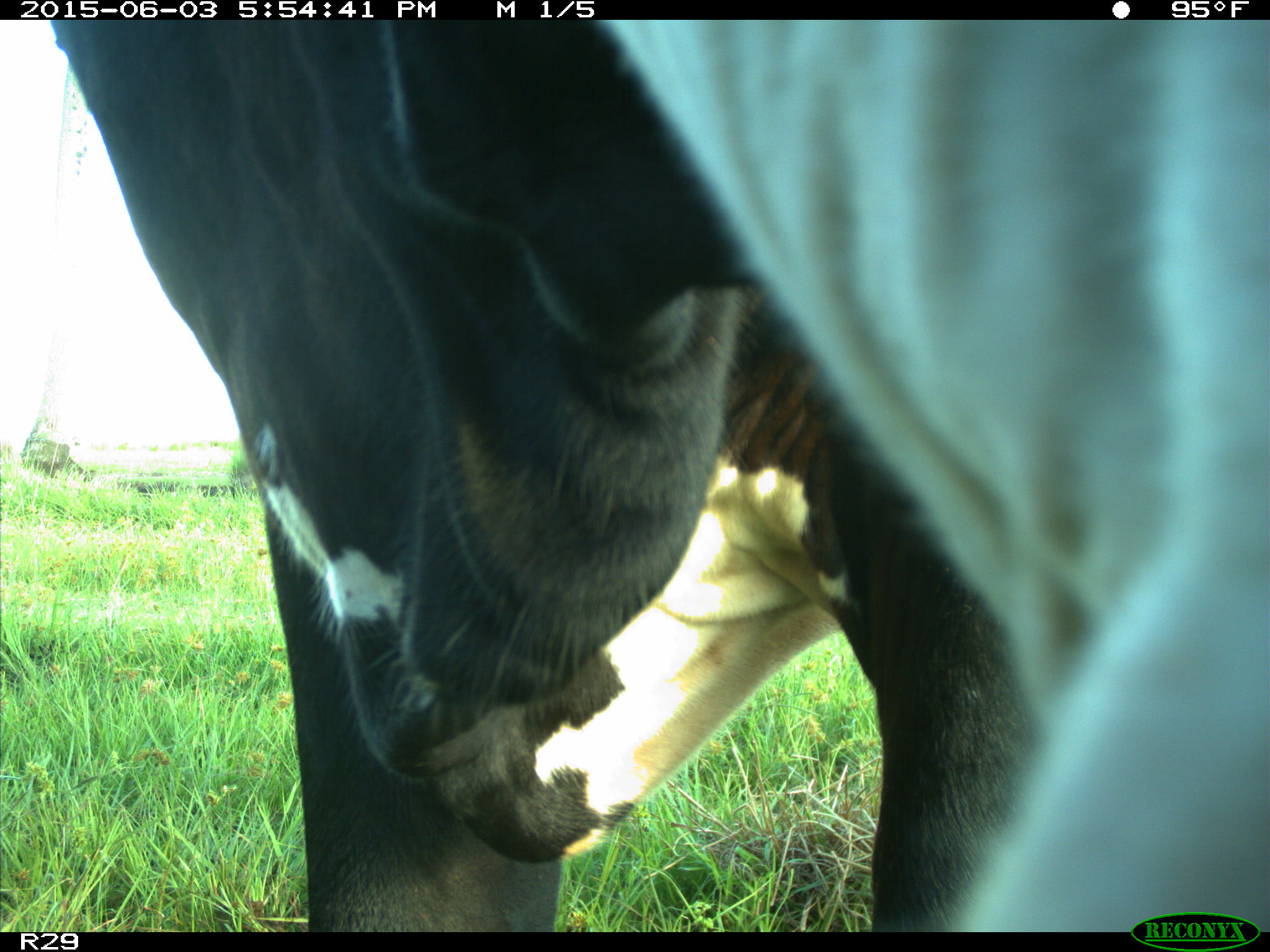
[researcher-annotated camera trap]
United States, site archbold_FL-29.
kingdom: Animalia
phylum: Chordata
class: Mammalia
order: Artiodactyla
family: Bovidae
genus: Bos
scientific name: Bos taurus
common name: domestic cow